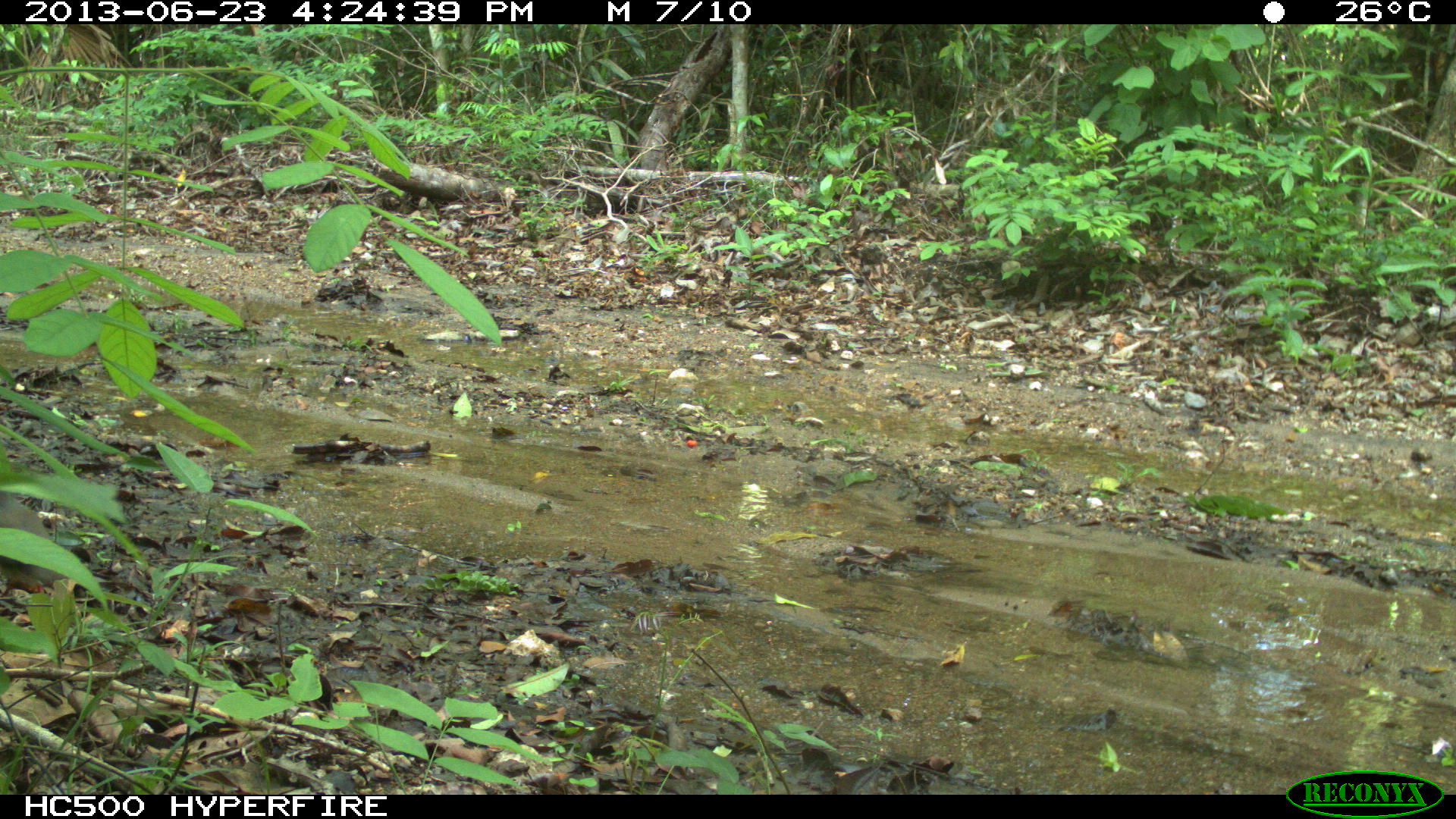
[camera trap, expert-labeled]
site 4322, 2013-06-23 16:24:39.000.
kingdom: Animalia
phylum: Chordata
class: Aves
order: Columbiformes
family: Columbidae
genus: Leptotila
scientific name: Leptotila plumbeiceps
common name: gray-headed dove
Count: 1.